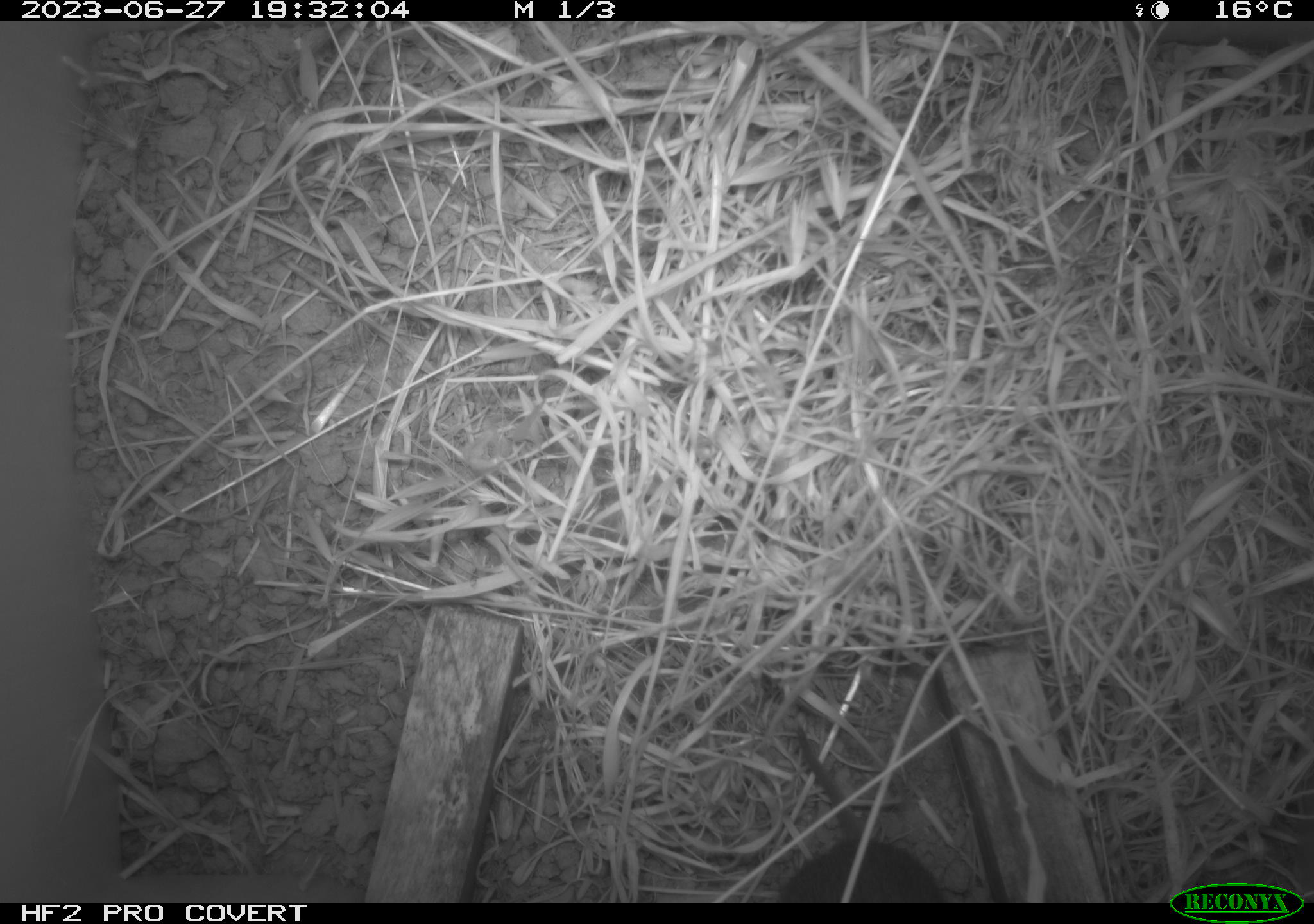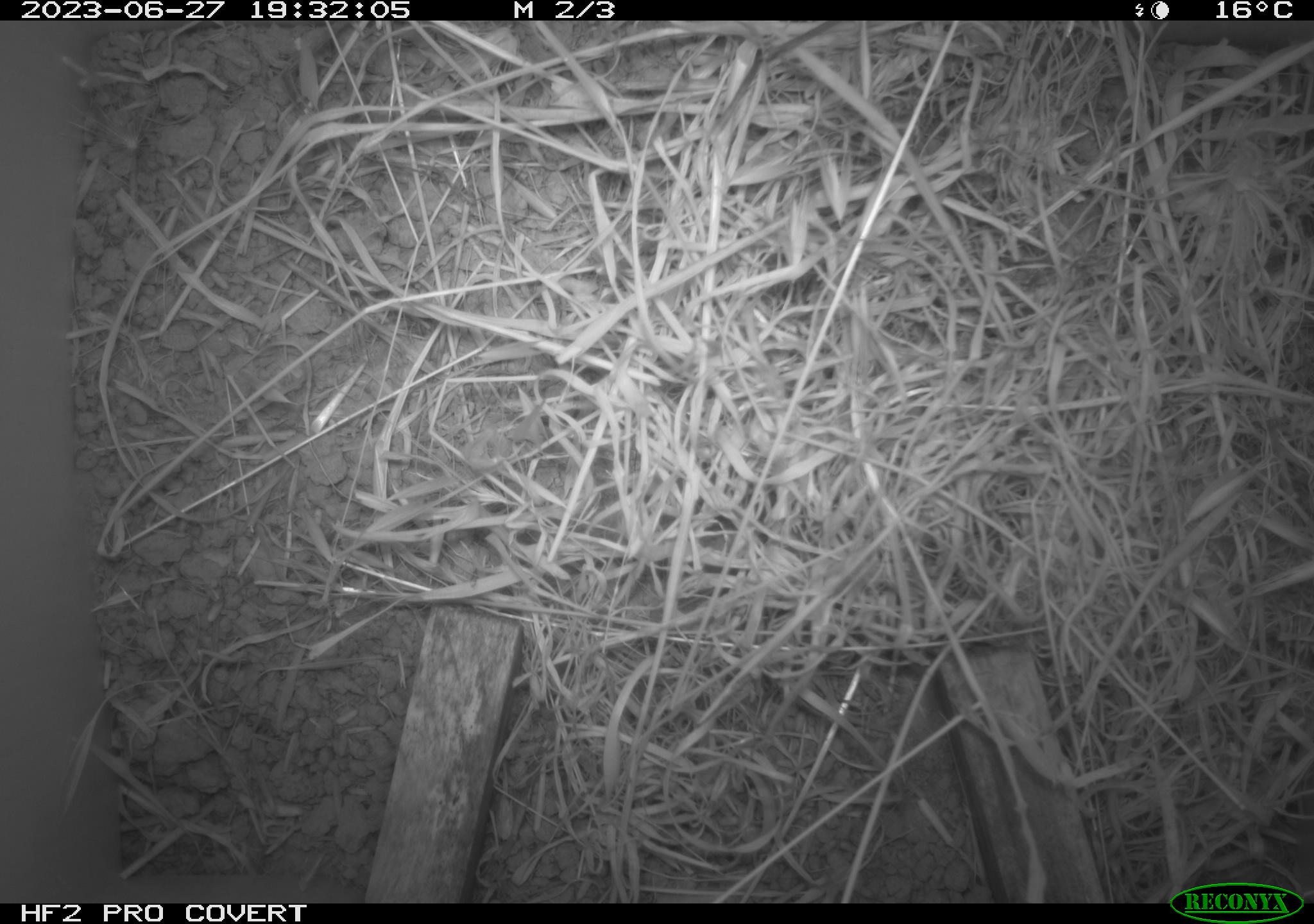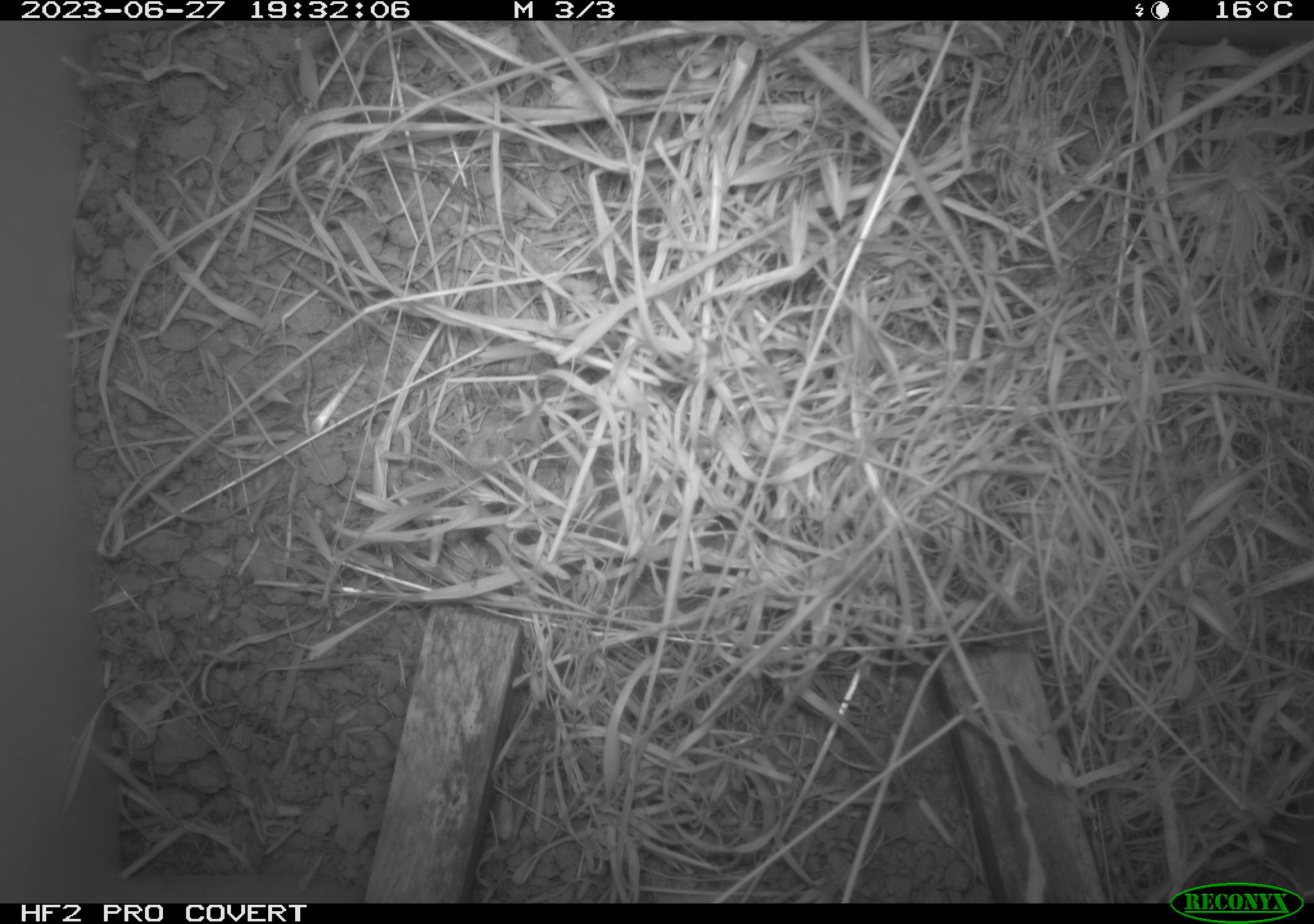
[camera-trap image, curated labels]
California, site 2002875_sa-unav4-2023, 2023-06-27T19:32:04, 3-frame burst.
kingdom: Animalia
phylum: Chordata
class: Mammalia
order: Rodentia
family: Cricetidae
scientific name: Arvicolinae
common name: voles, lemmings, and muskrats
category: arvicolinae subfamily